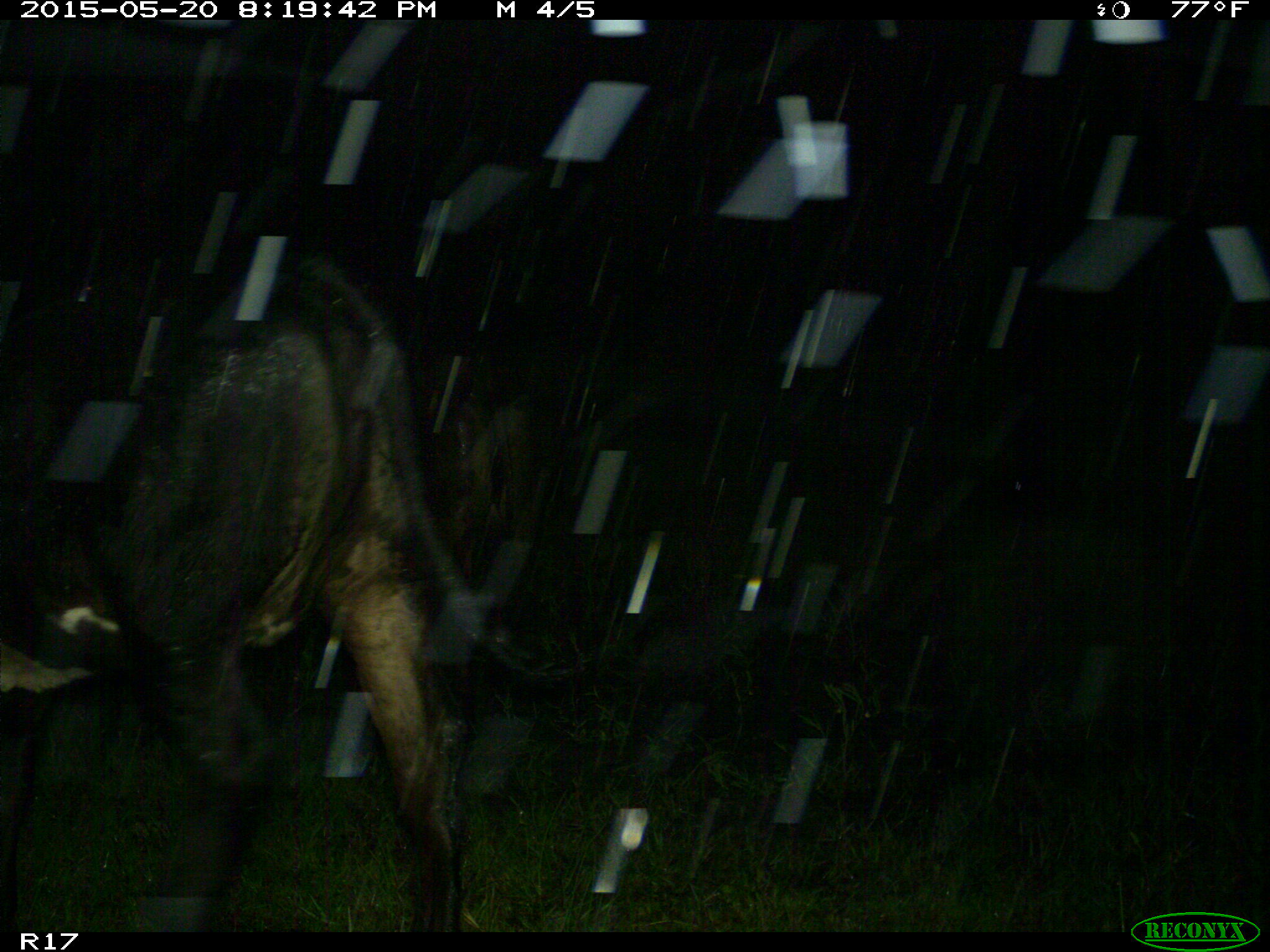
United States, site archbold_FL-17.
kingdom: Animalia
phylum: Chordata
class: Mammalia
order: Artiodactyla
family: Bovidae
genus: Bos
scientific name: Bos taurus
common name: domestic cow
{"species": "Bos taurus (domestic cow)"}